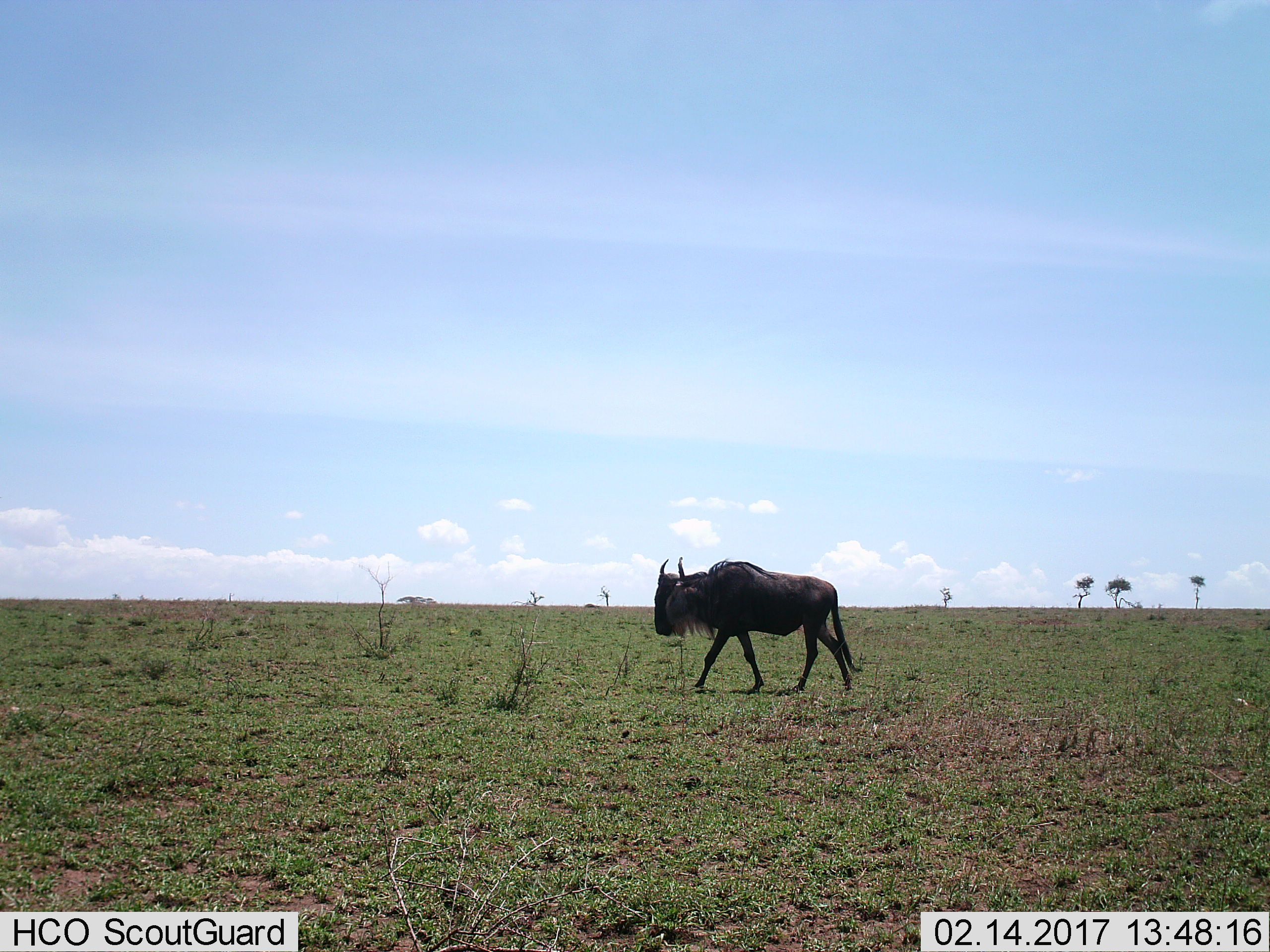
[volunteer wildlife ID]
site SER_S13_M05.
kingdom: Animalia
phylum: Chordata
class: Mammalia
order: Artiodactyla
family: Bovidae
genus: Connochaetes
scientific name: Connochaetes taurinus taurinus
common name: blue wildebeest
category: wildebeestblue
Wildebeestblue (blue wildebeest) (Connochaetes taurinus taurinus), count 1. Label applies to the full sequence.